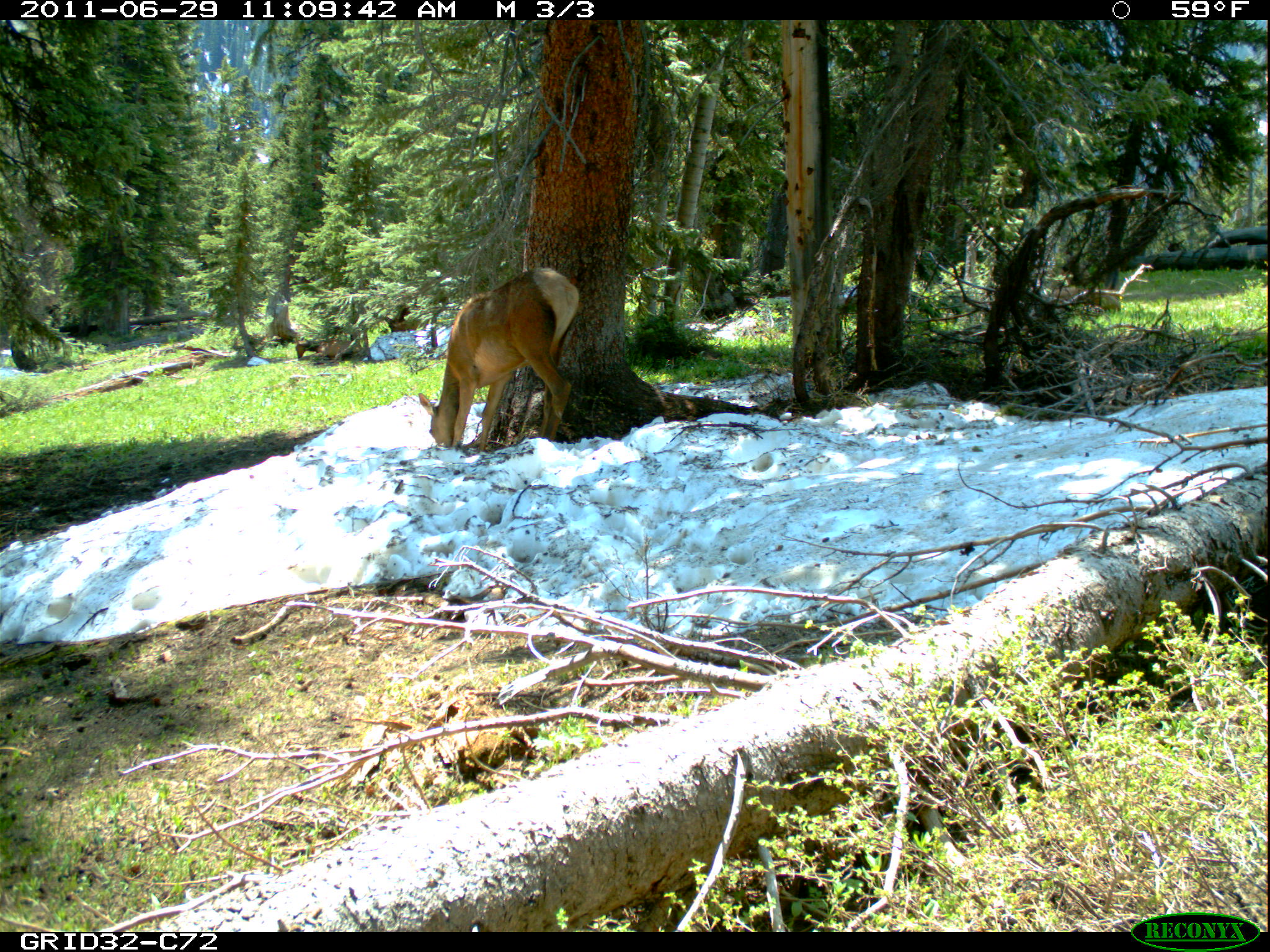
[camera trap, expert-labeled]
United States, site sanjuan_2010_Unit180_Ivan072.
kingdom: Animalia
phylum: Chordata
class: Mammalia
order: Artiodactyla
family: Cervidae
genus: Cervus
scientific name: Cervus elaphus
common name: red deer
Cervus elaphus (red deer).